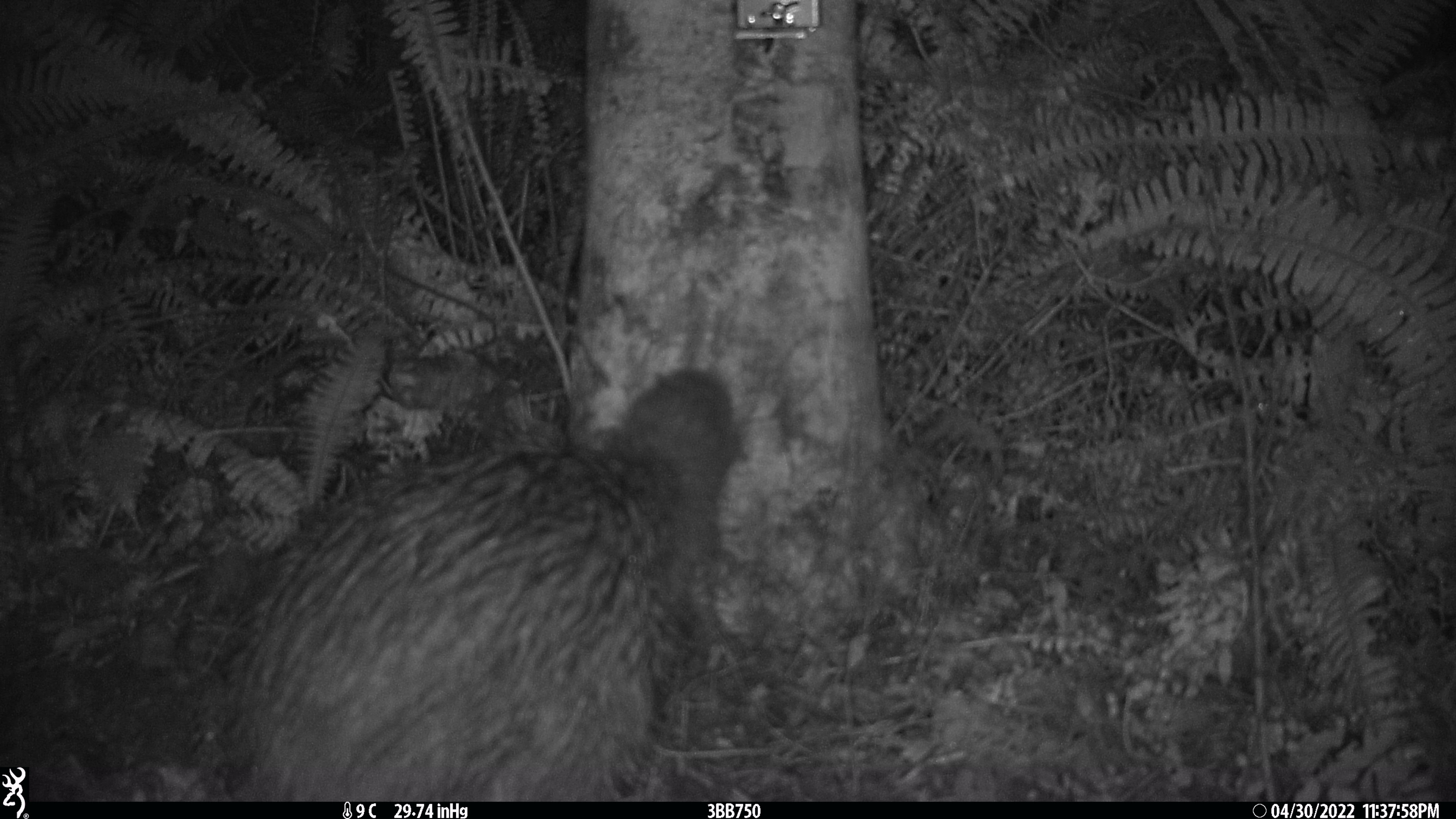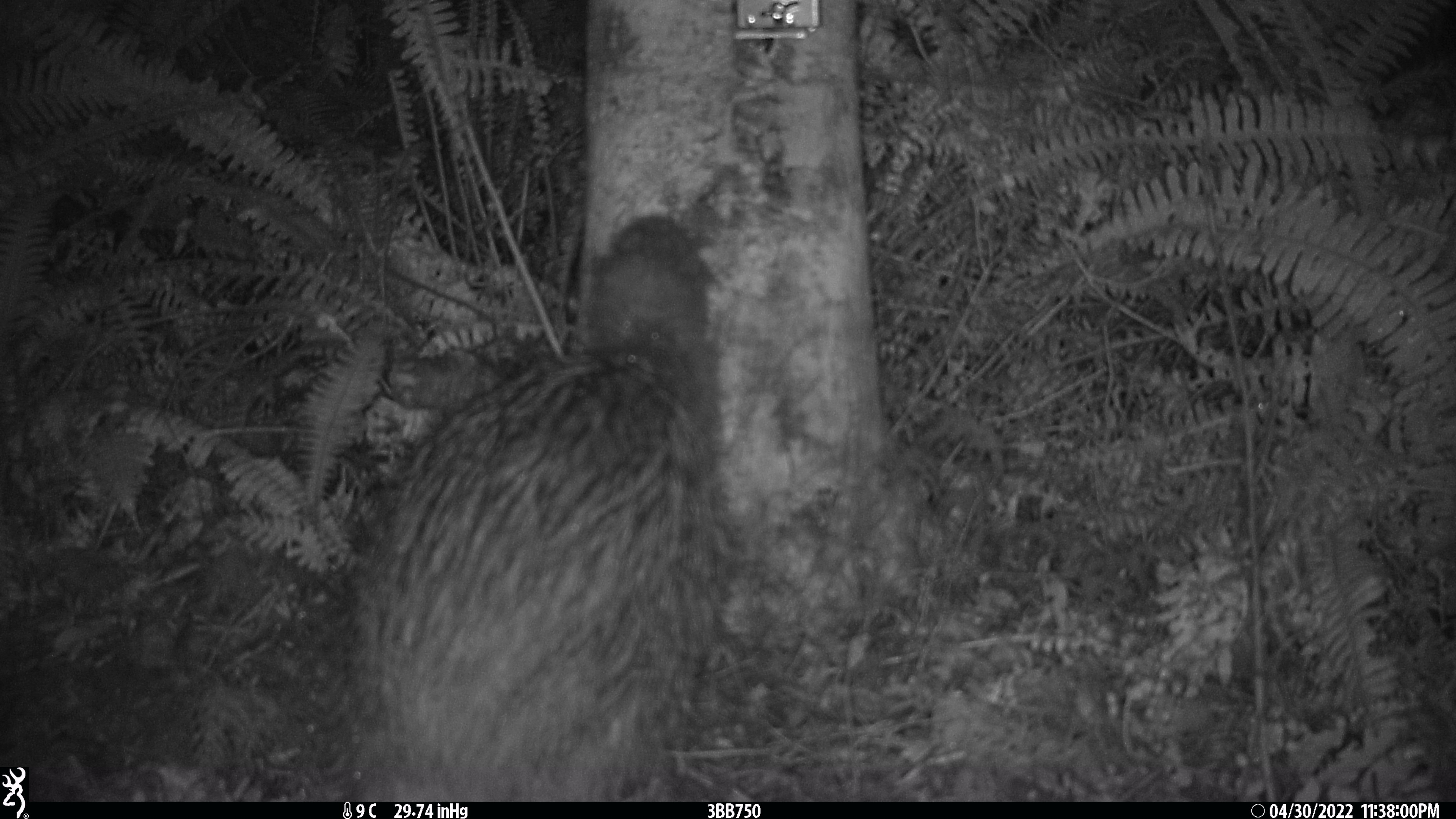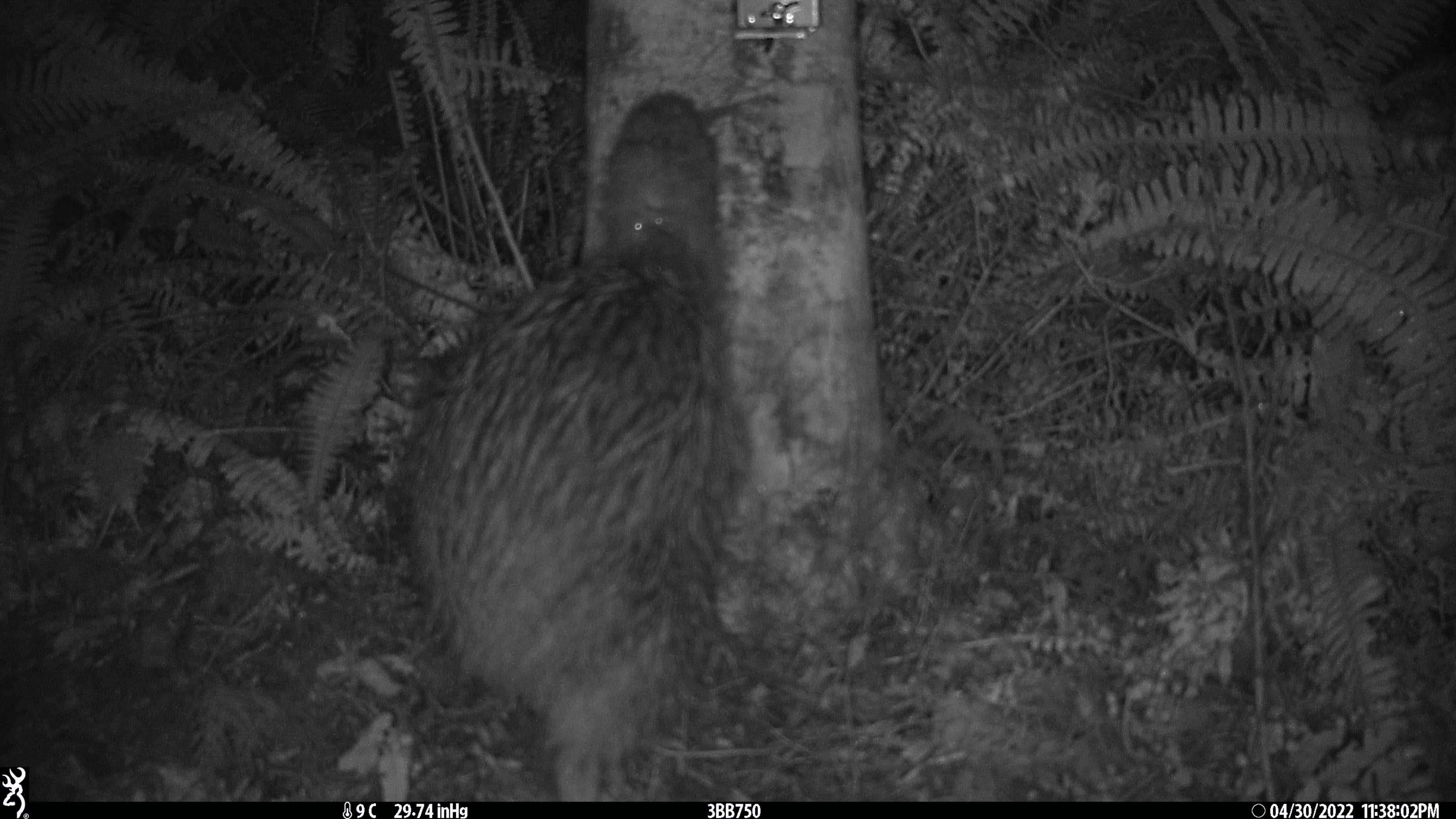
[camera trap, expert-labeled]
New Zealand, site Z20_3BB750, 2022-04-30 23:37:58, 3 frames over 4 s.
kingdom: Animalia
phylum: Chordata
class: Aves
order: Apterygiformes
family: Apterygidae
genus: Apteryx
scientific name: Apteryx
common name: kiwi